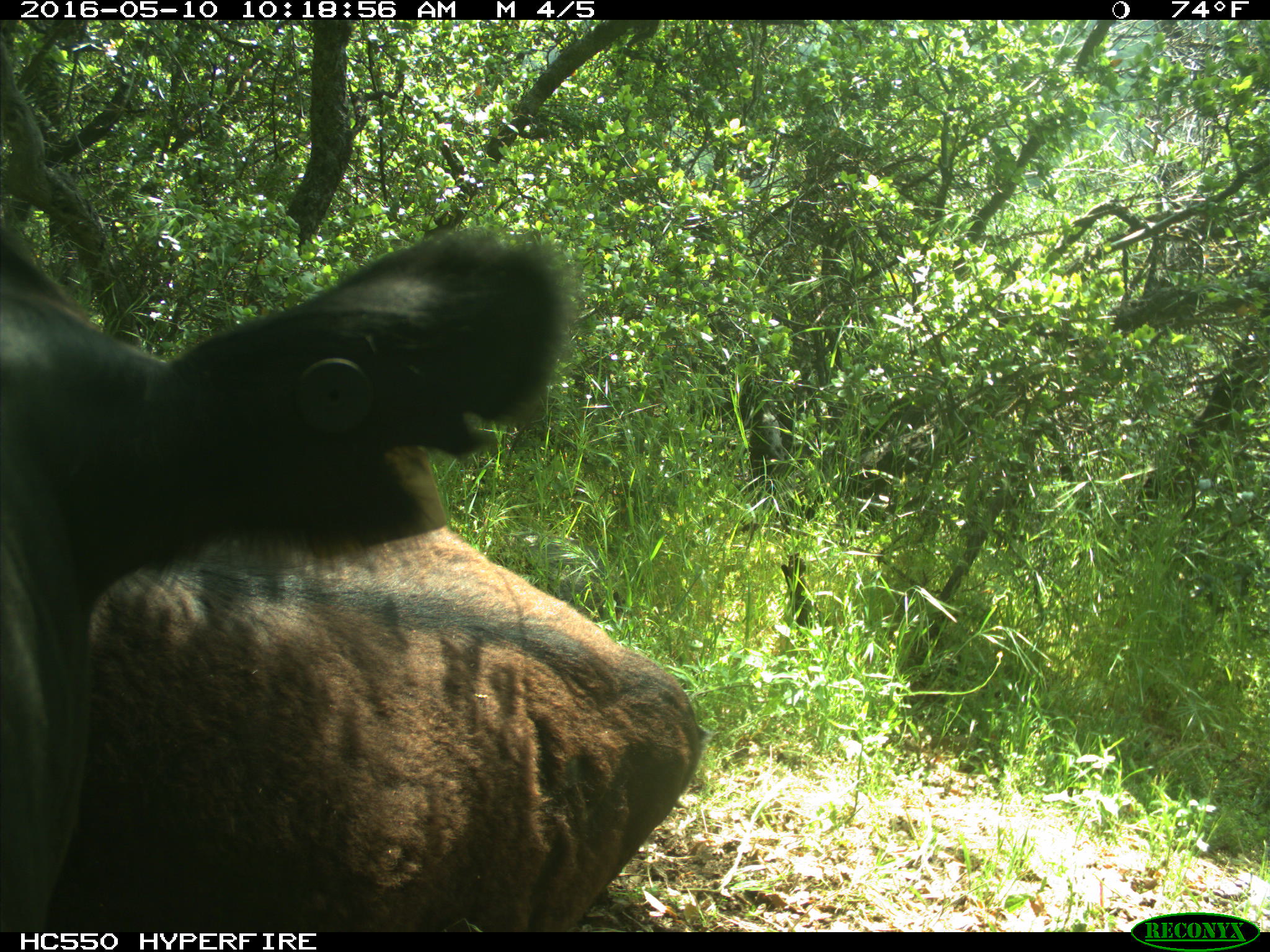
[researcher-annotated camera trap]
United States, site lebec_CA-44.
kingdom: Animalia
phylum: Chordata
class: Mammalia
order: Artiodactyla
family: Bovidae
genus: Bos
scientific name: Bos taurus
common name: domestic cow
Bos taurus (domestic cow).